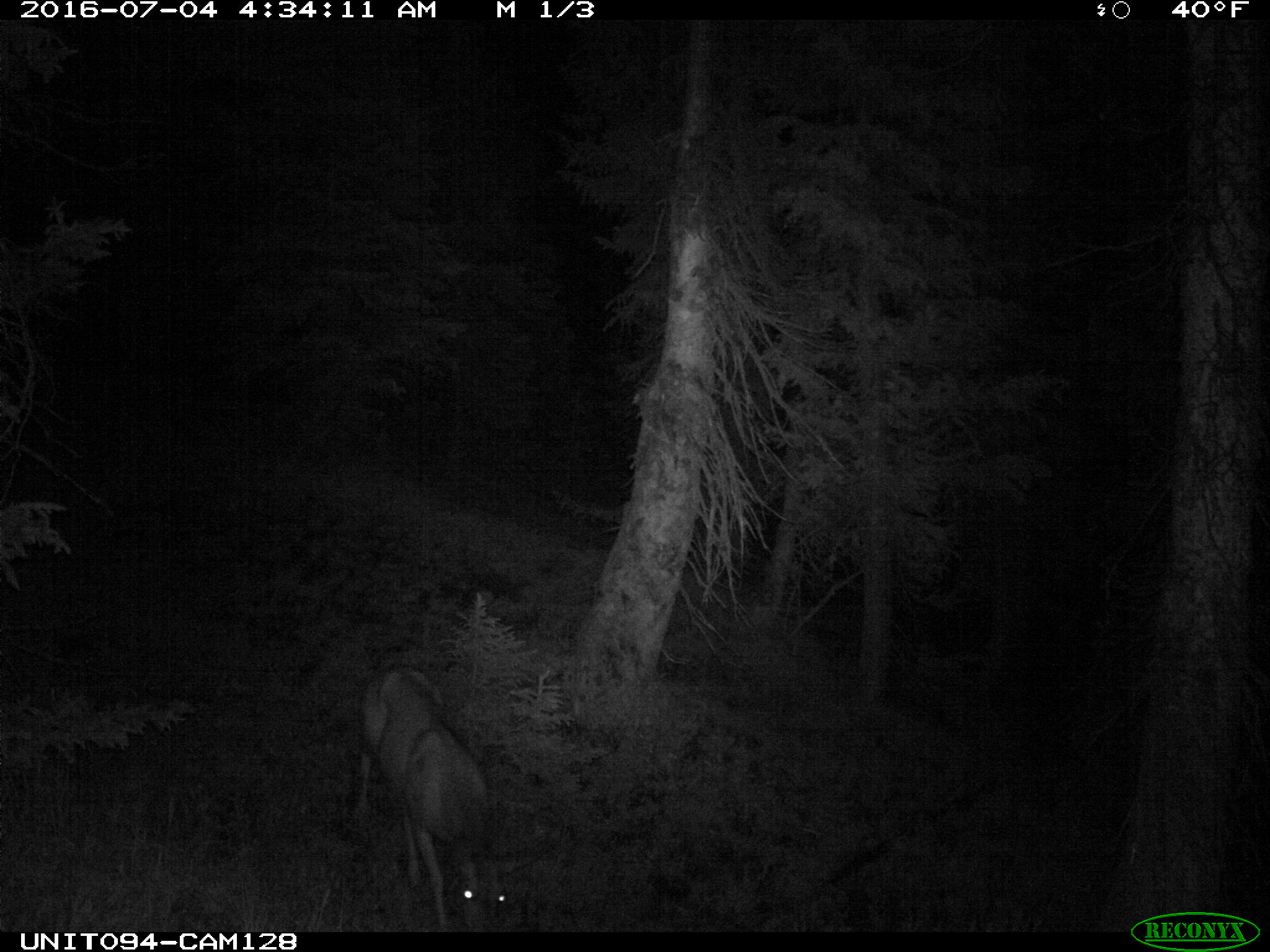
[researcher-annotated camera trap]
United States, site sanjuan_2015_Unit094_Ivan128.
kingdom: Animalia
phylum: Chordata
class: Mammalia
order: Artiodactyla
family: Cervidae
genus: Odocoileus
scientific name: Odocoileus hemionus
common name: mule deer